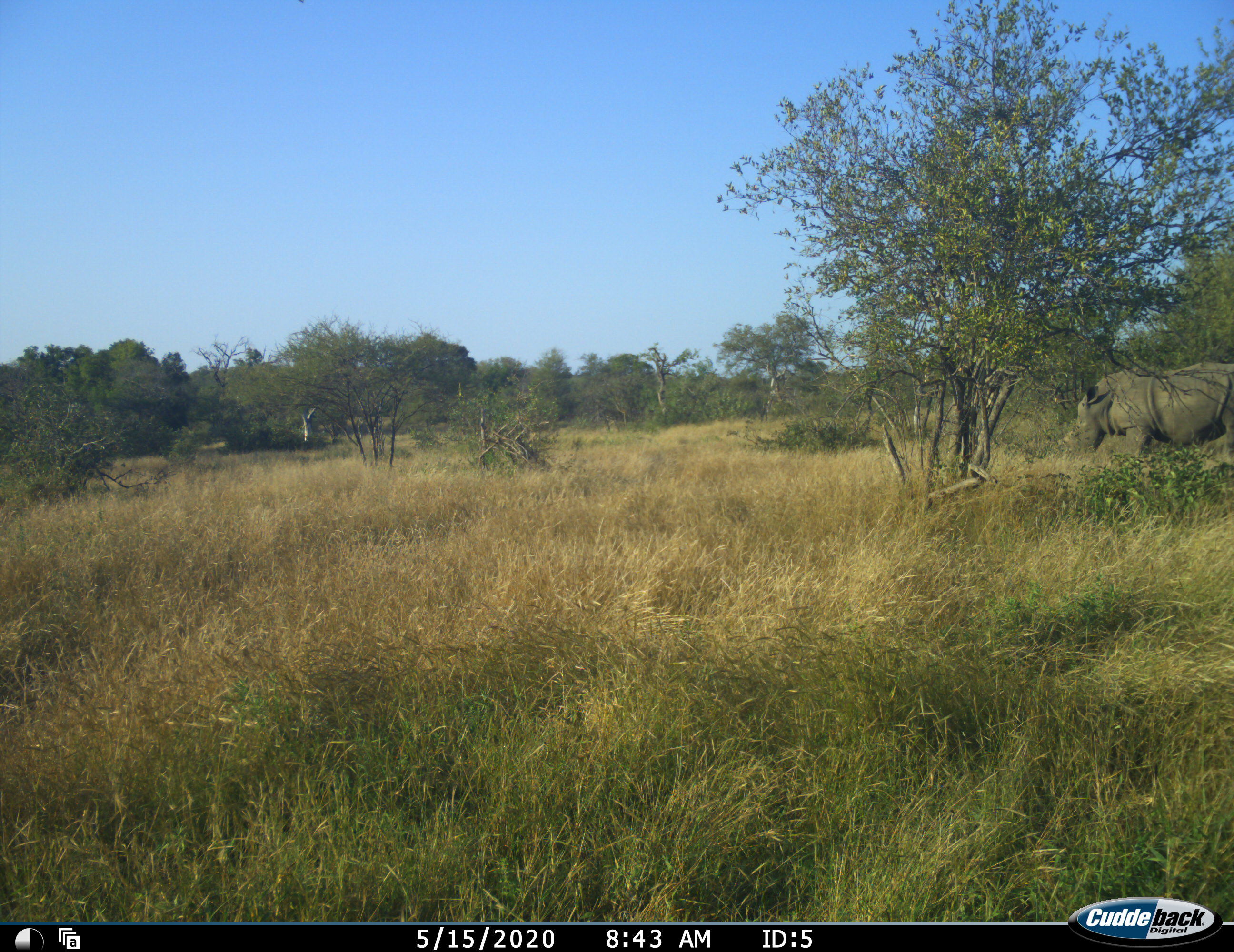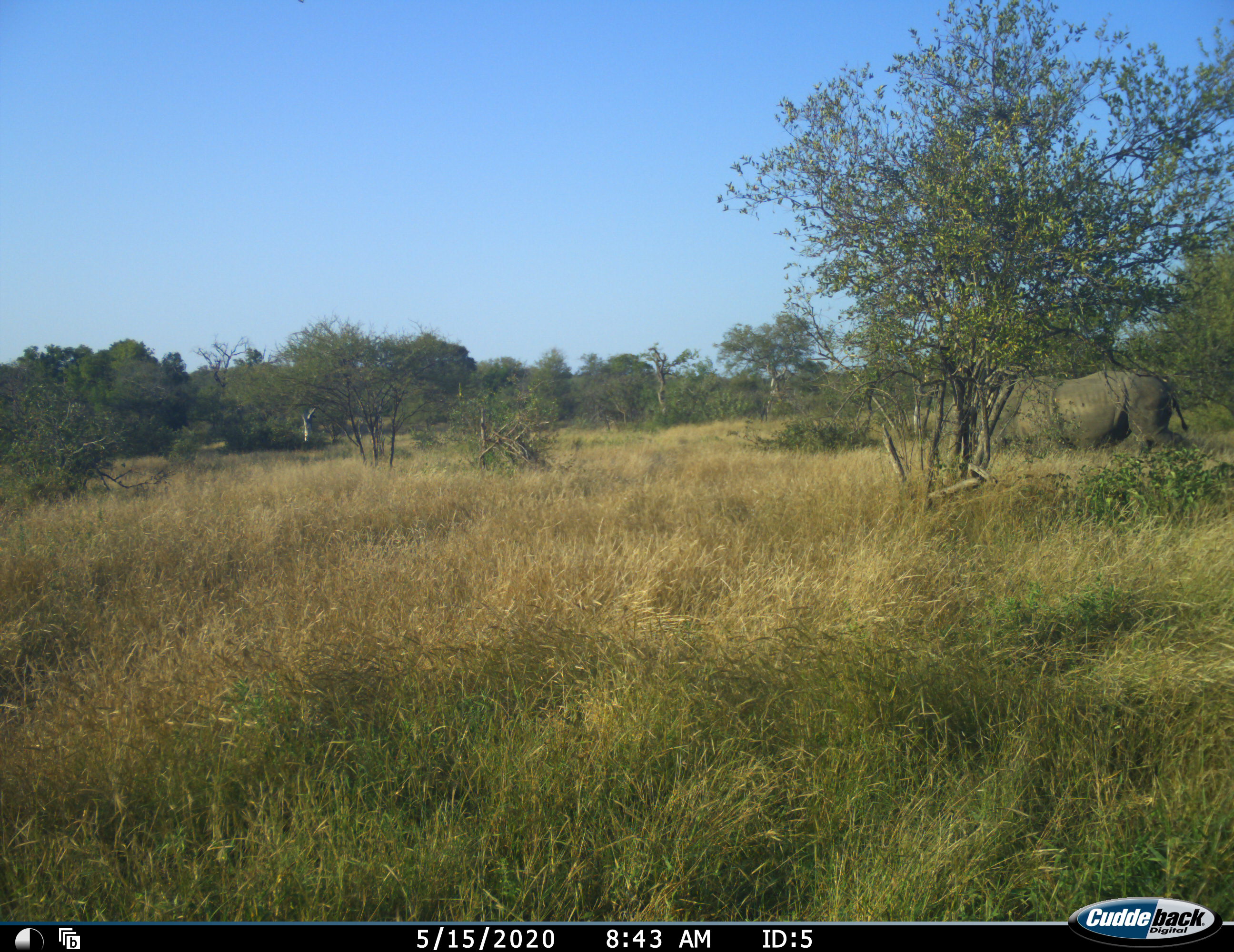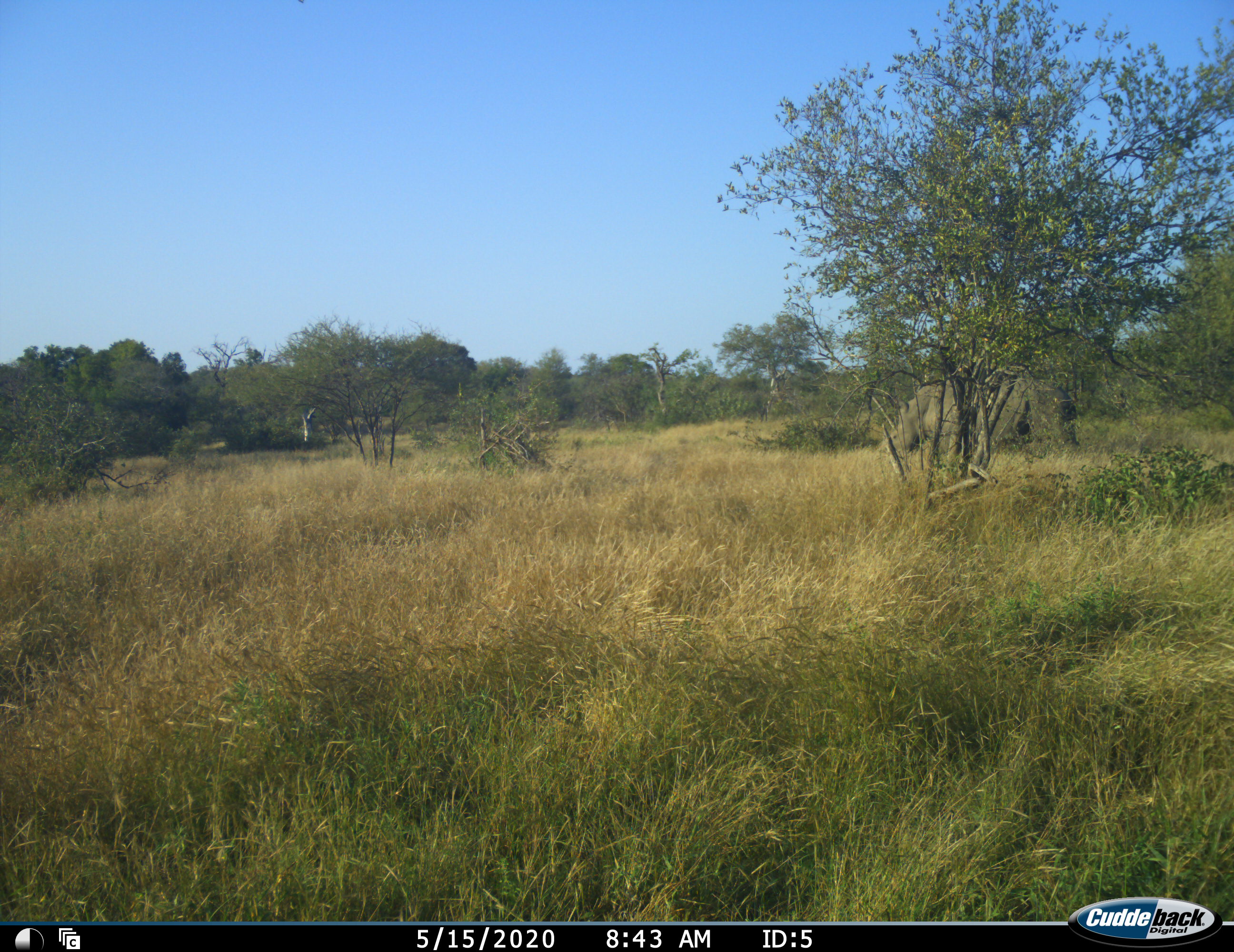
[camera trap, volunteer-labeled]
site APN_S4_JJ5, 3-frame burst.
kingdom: Animalia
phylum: Chordata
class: Mammalia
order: Perissodactyla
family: Rhinocerotidae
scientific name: Rhinocerotidae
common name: unknown rhinoceros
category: rhinocerosunknown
Rhinocerosunknown (unknown rhinoceros) (Rhinocerotidae), count 1. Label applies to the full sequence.